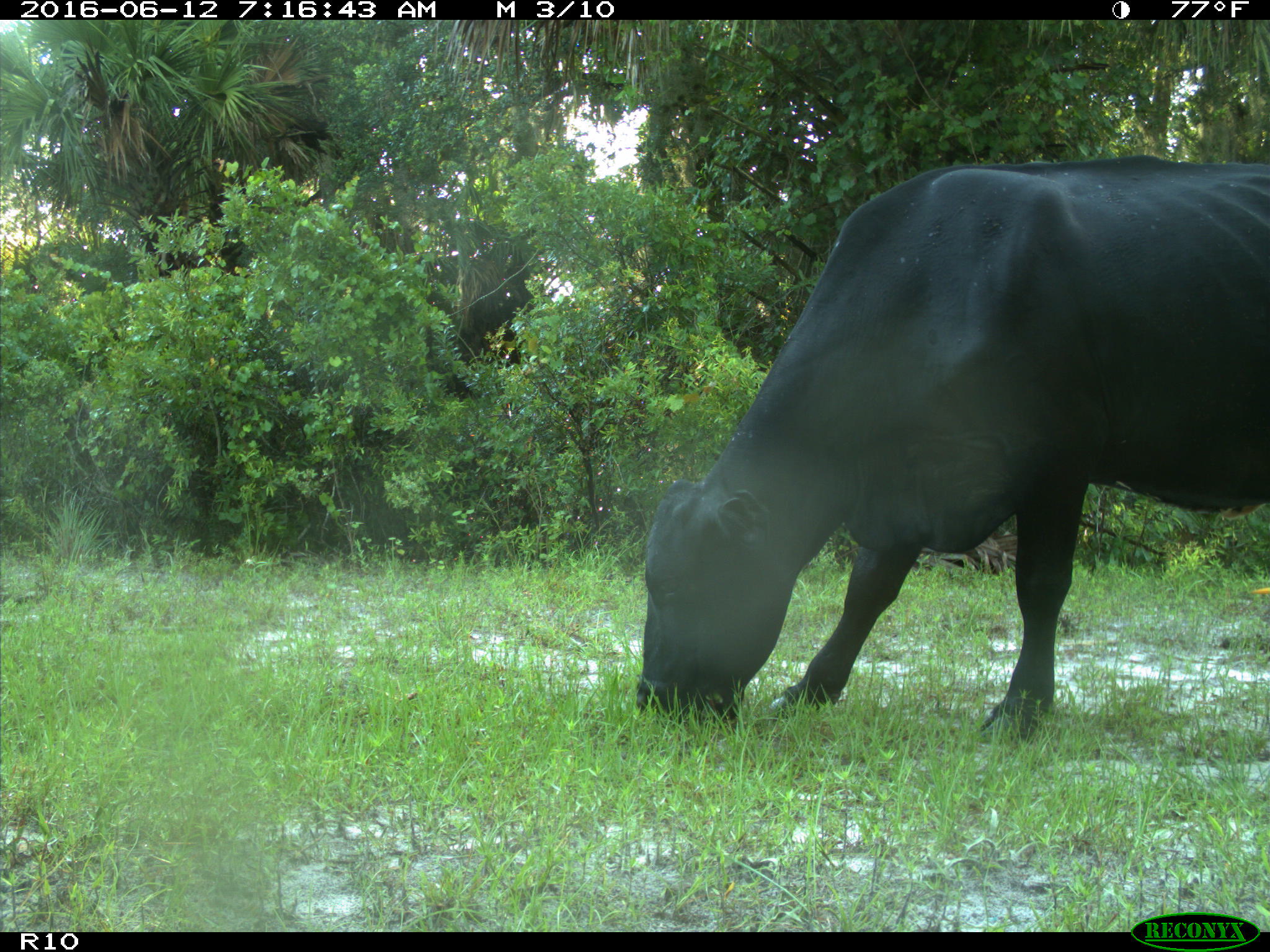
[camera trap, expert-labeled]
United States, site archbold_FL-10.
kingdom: Animalia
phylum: Chordata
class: Mammalia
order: Artiodactyla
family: Bovidae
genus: Bos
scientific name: Bos taurus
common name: domestic cow